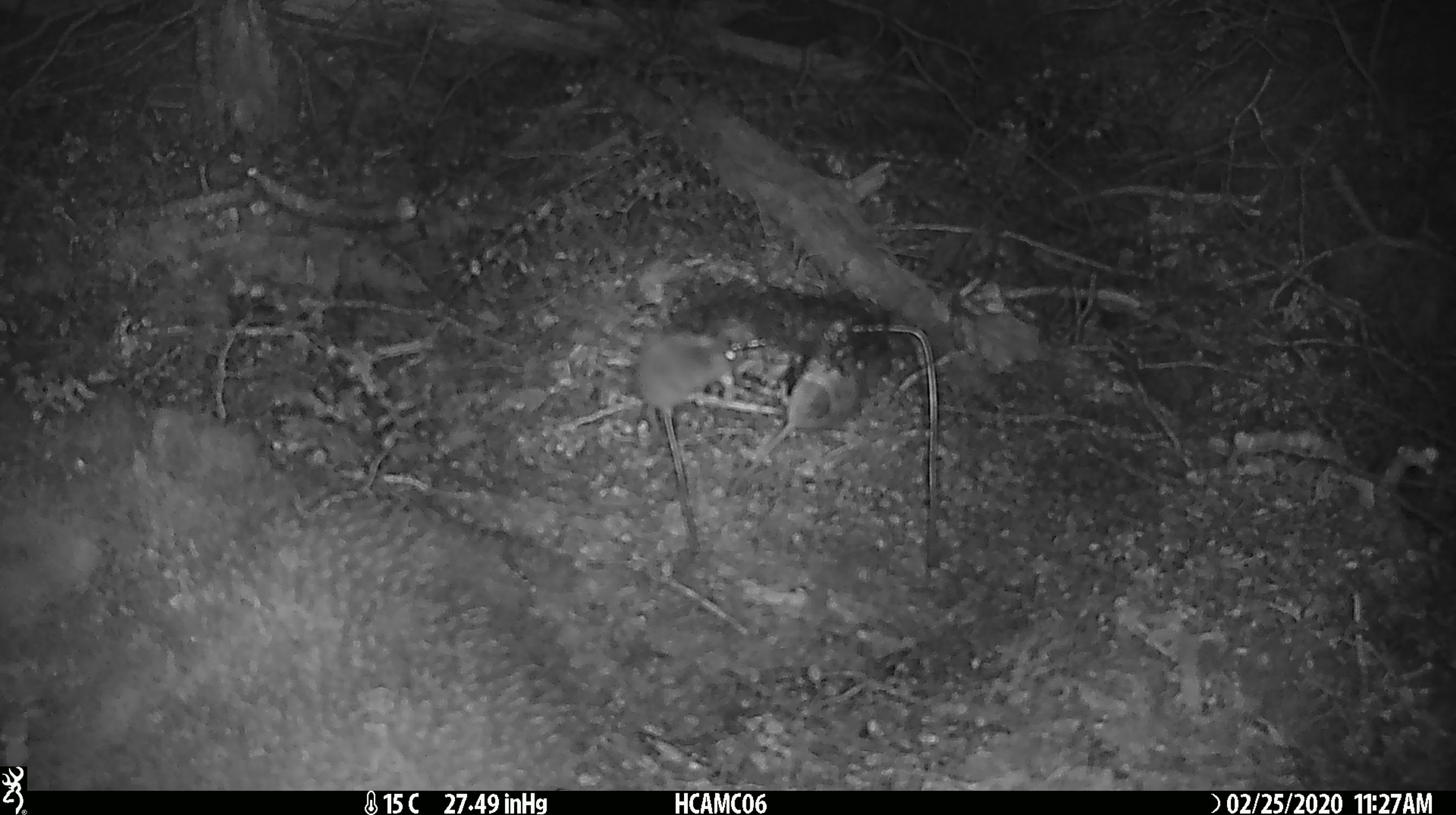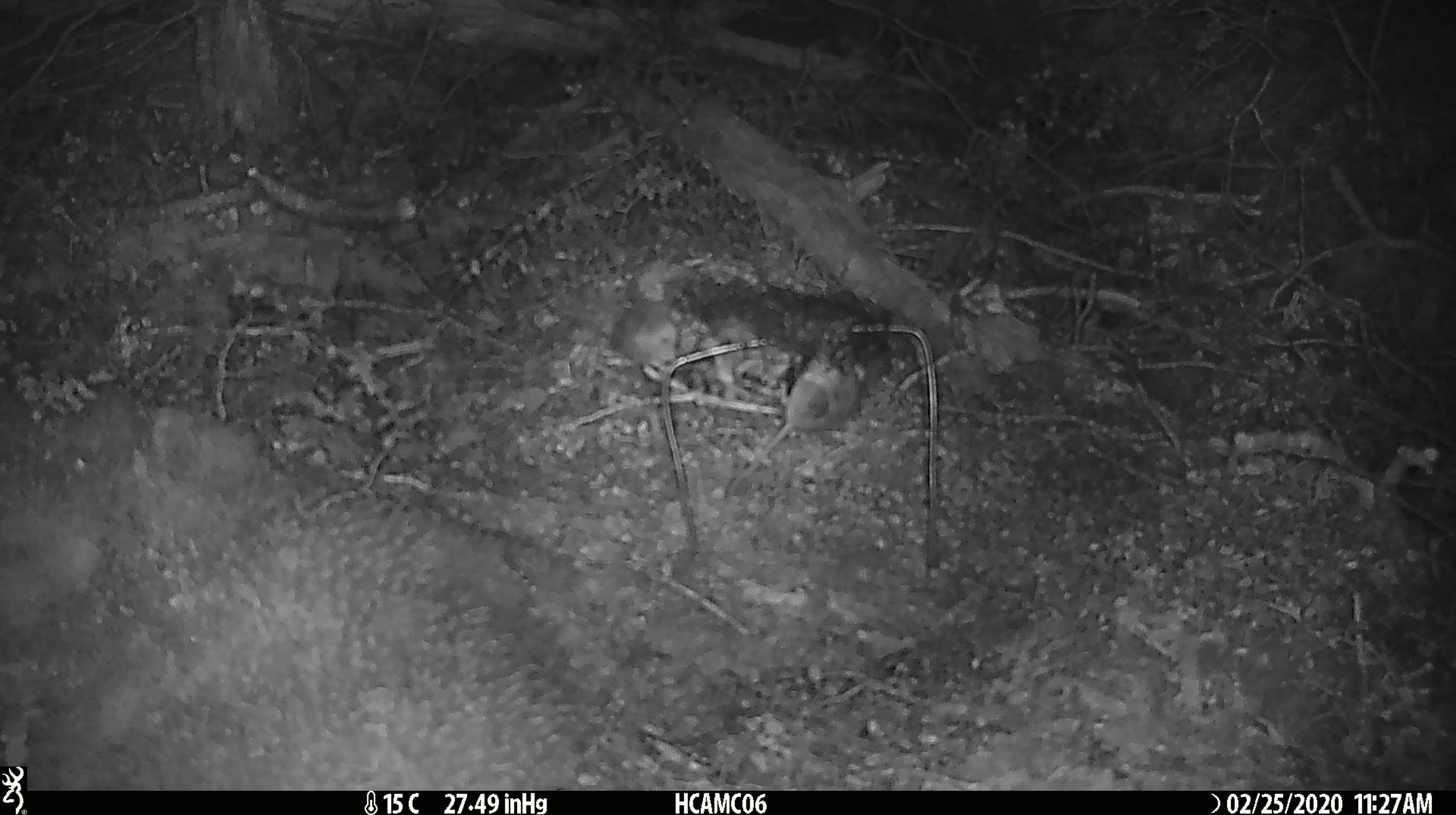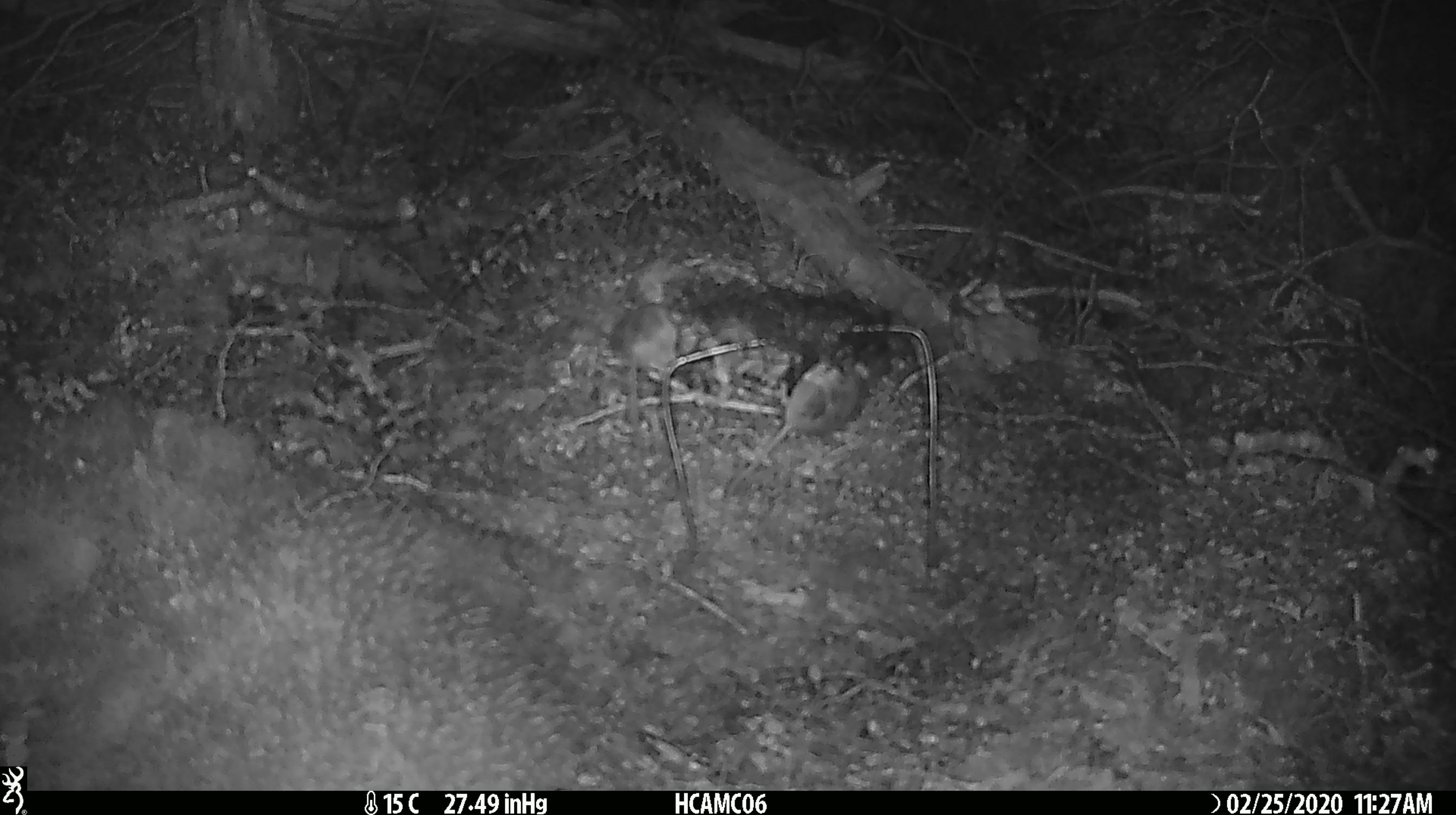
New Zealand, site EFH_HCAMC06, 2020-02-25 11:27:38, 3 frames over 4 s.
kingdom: Animalia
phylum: Chordata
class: Mammalia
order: Rodentia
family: Muridae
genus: Mus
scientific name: Mus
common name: mouse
Mouse (Mus).